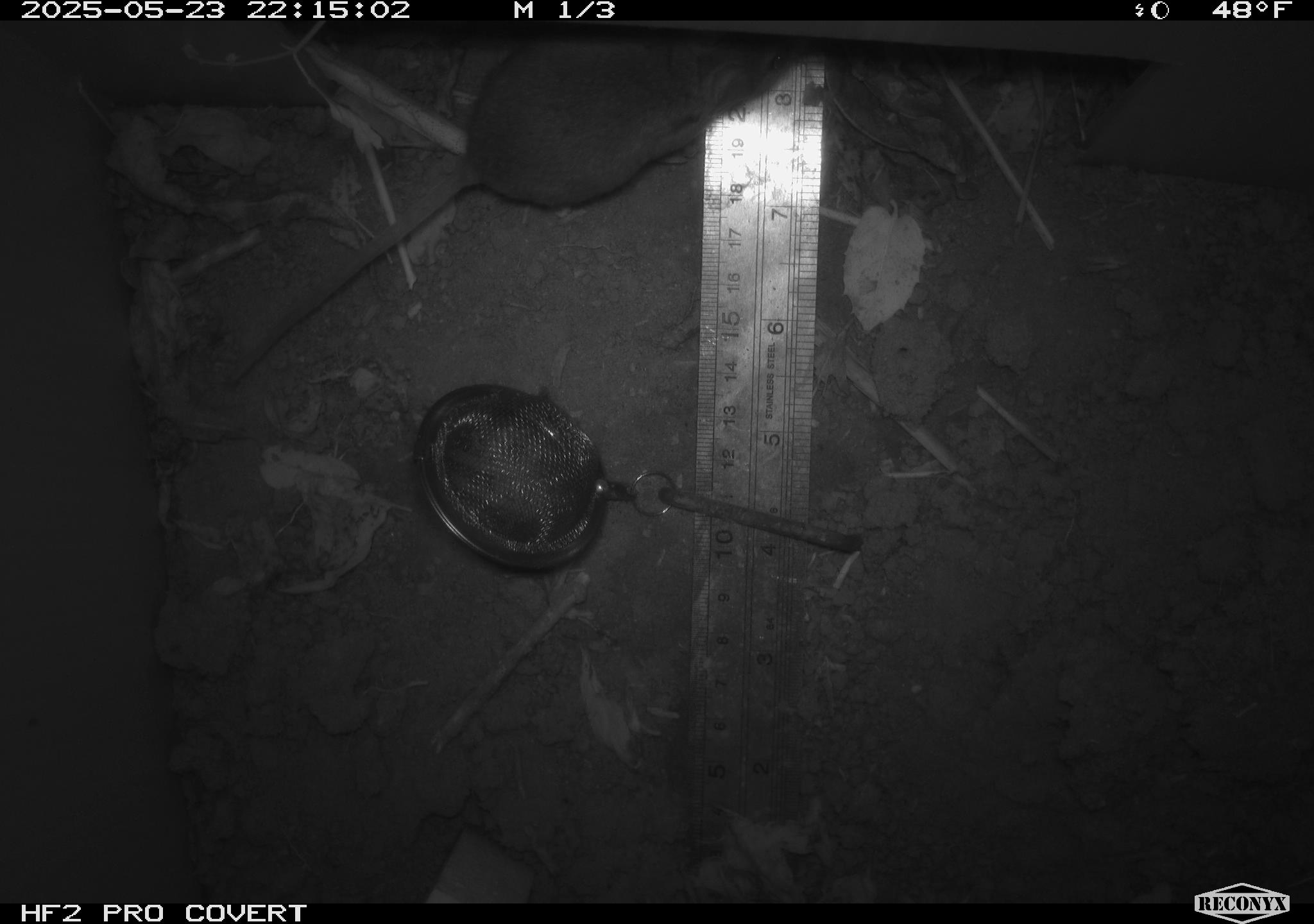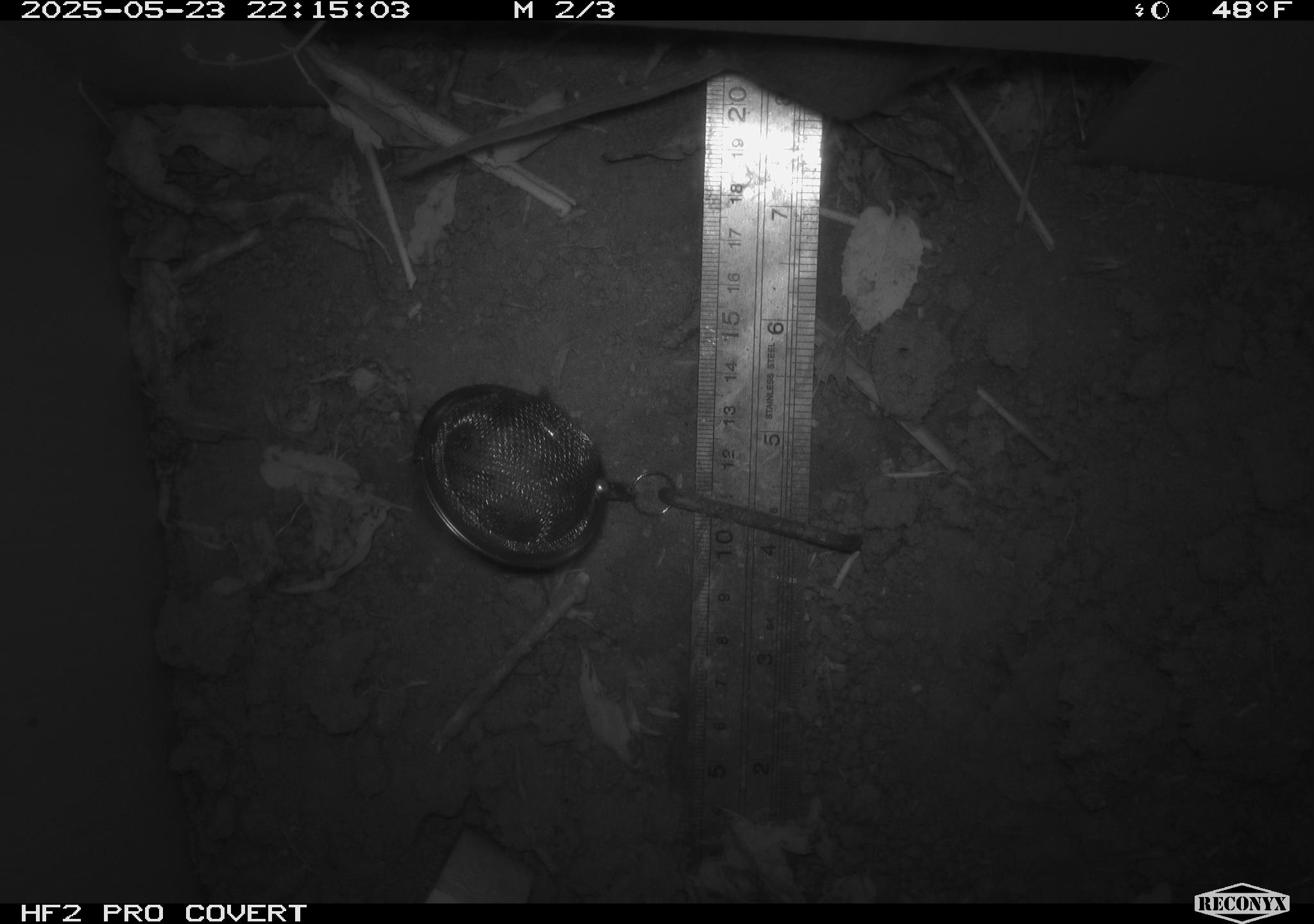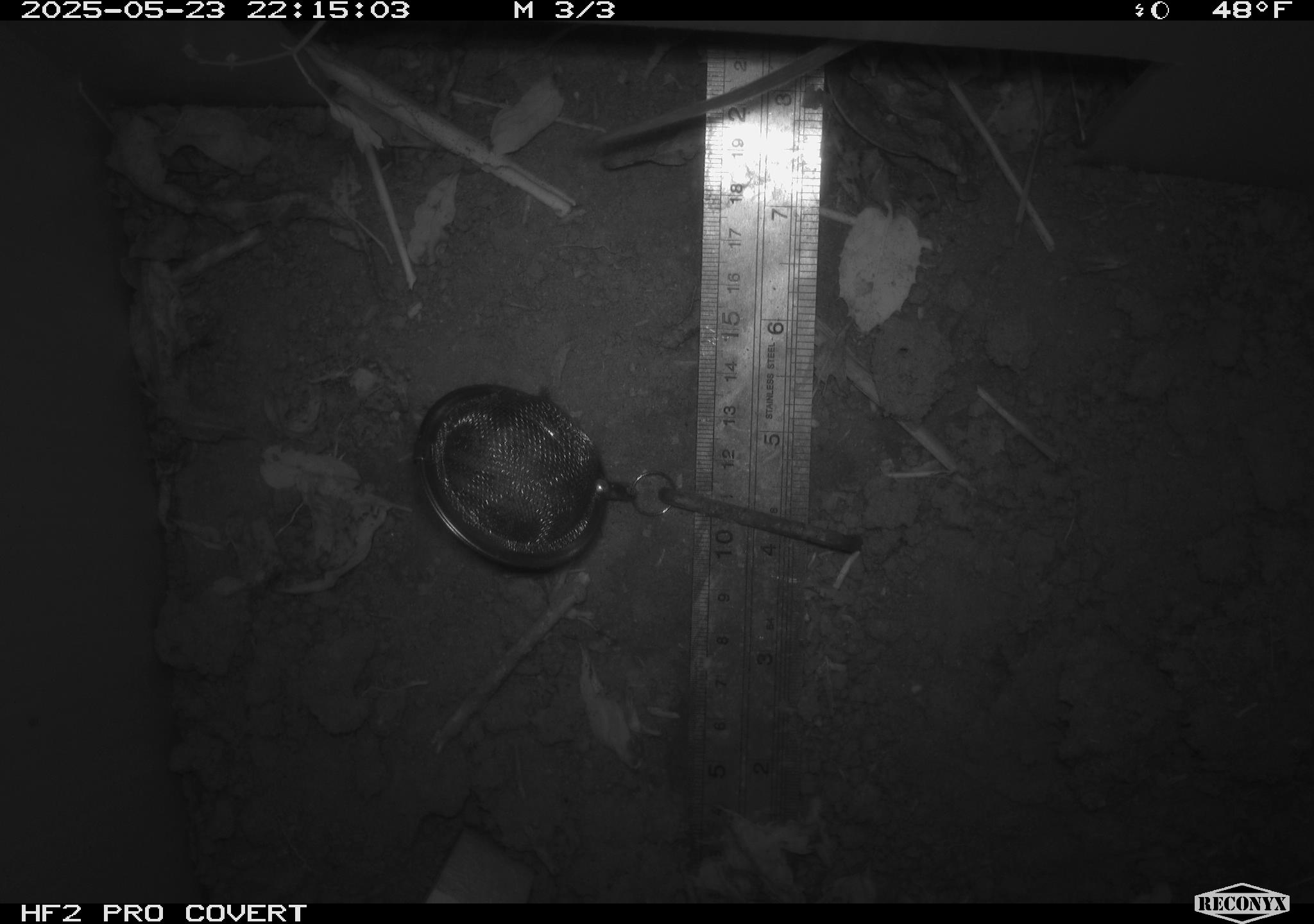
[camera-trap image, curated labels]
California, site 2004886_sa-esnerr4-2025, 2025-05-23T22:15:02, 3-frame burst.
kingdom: Animalia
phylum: Chordata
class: Mammalia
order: Rodentia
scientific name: Rodentia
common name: rodent